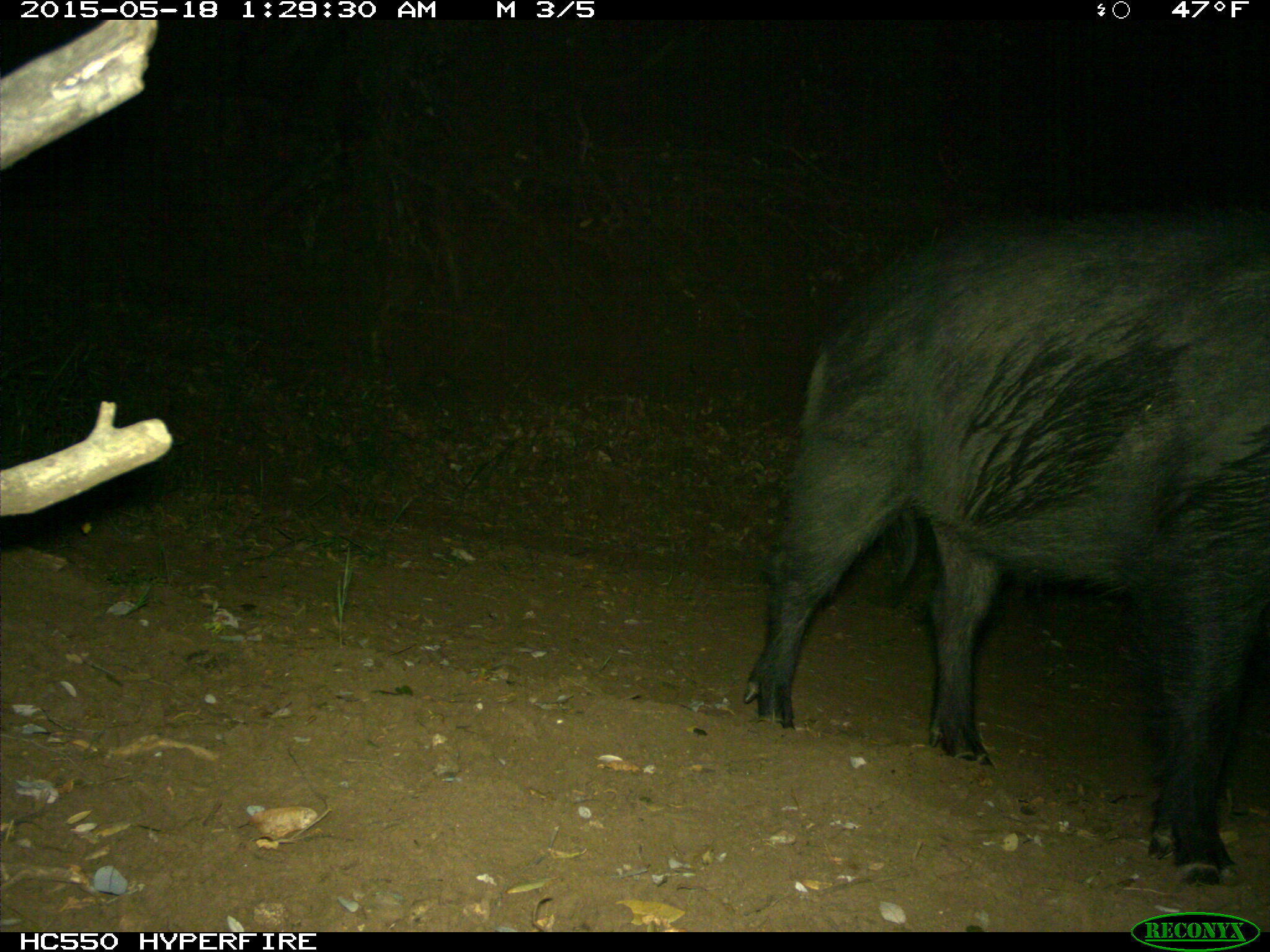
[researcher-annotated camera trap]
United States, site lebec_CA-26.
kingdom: Animalia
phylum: Chordata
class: Mammalia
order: Artiodactyla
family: Suidae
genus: Sus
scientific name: Sus scrofa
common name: wild boar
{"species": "Sus scrofa (wild boar)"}